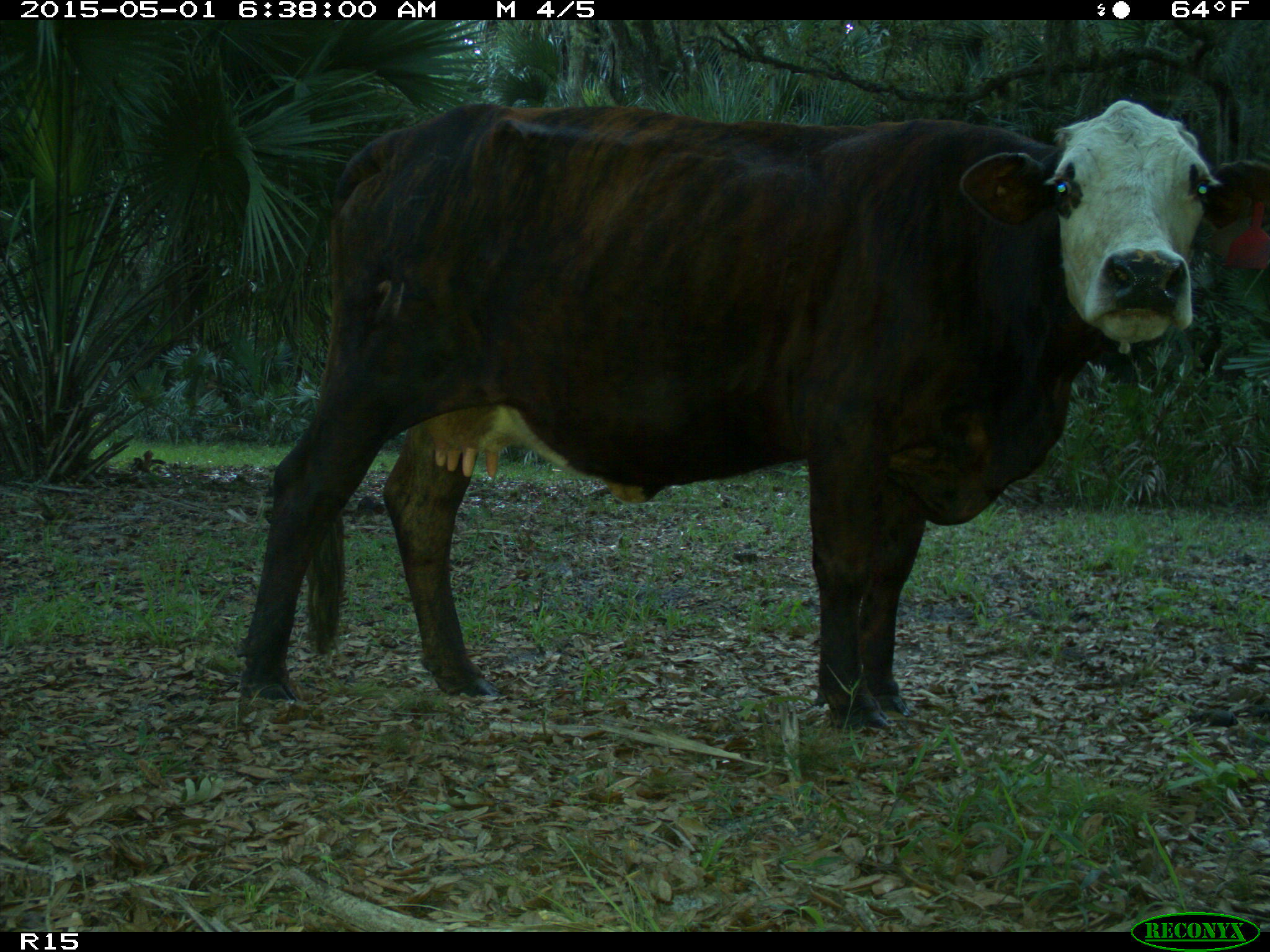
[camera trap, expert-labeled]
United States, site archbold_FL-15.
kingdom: Animalia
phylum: Chordata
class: Mammalia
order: Artiodactyla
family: Bovidae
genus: Bos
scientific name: Bos taurus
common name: domestic cow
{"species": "Bos taurus (domestic cow)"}